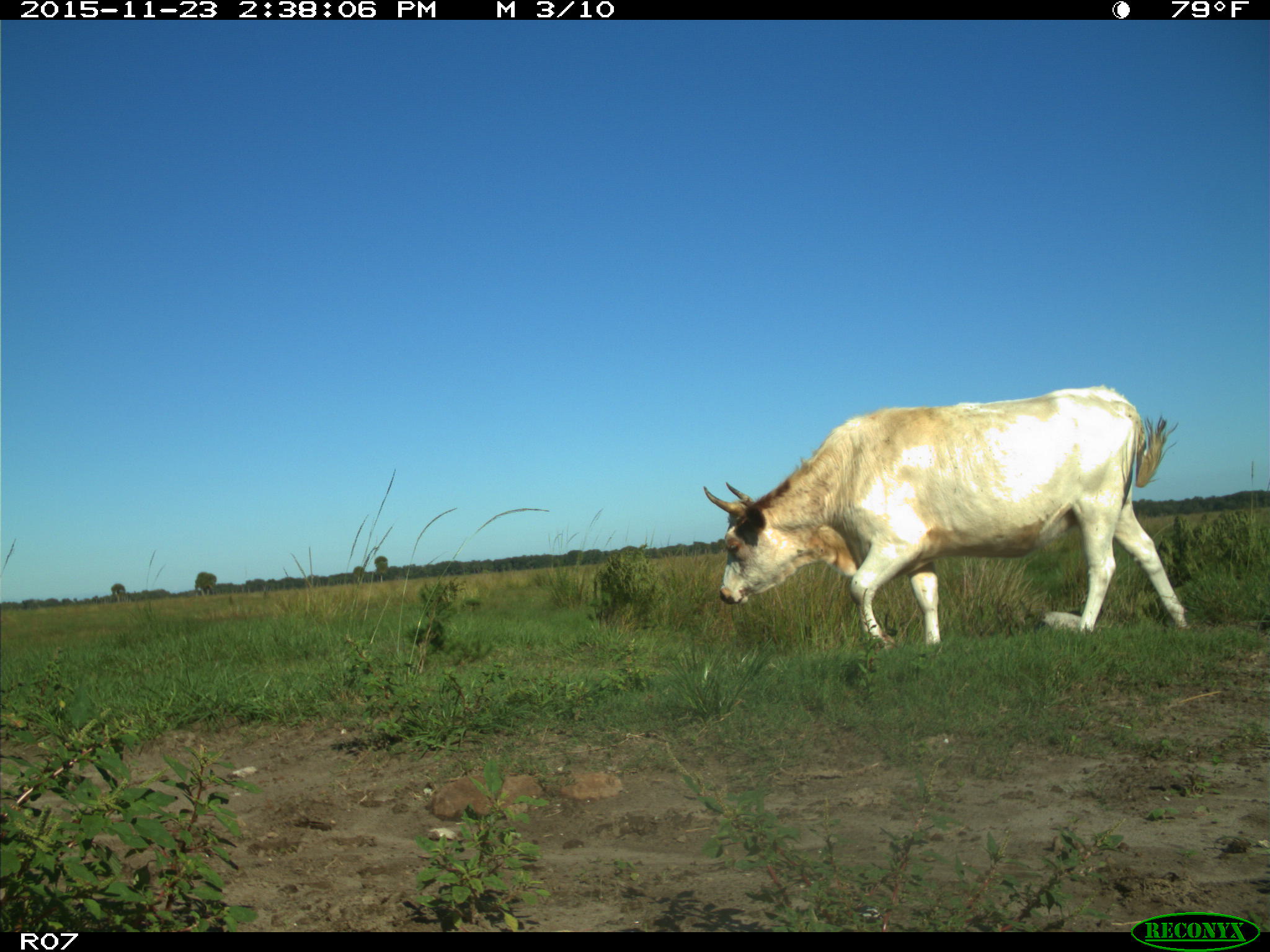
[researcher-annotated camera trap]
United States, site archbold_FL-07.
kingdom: Animalia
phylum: Chordata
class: Mammalia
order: Artiodactyla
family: Bovidae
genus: Bos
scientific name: Bos taurus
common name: domestic cow